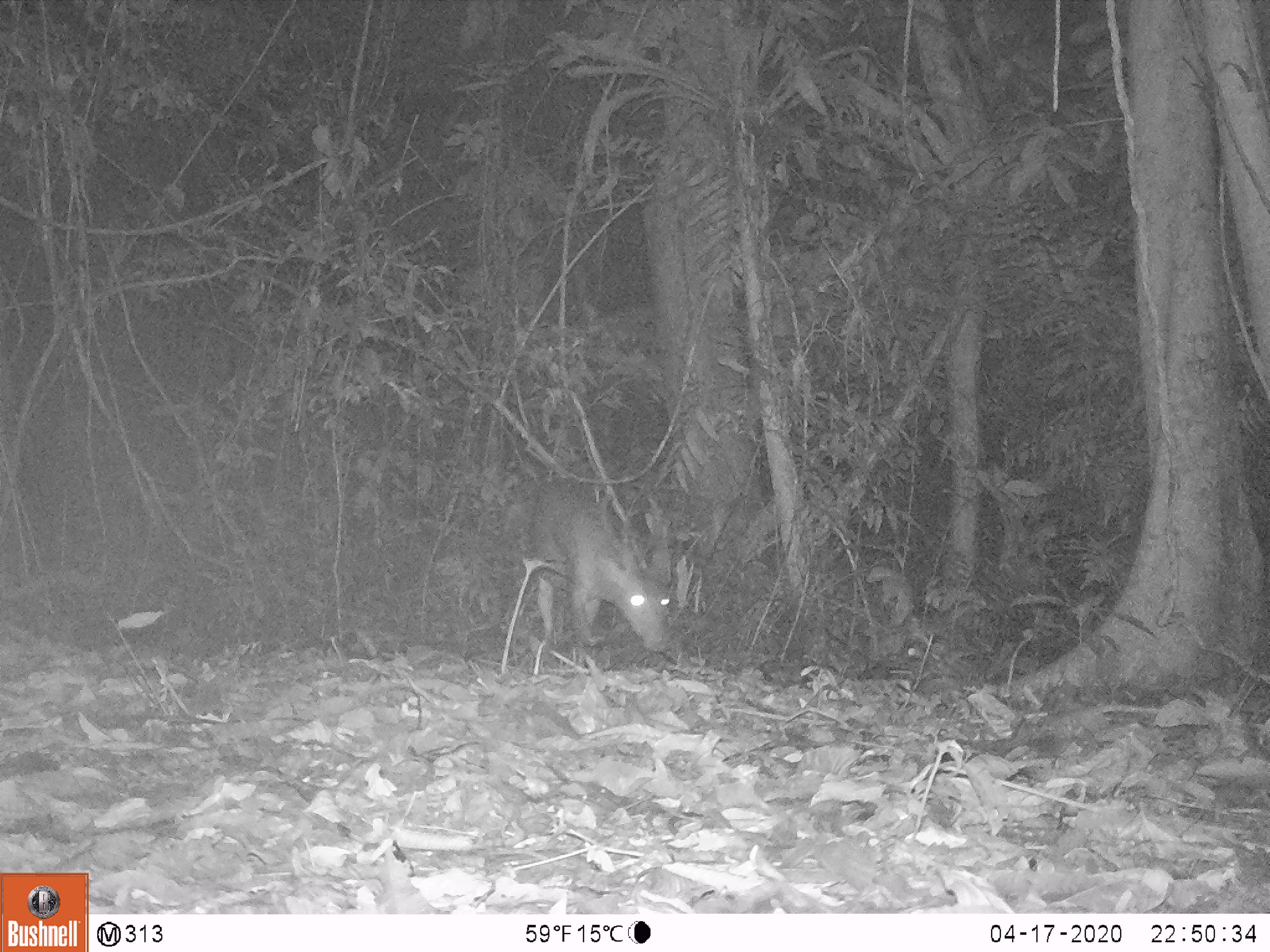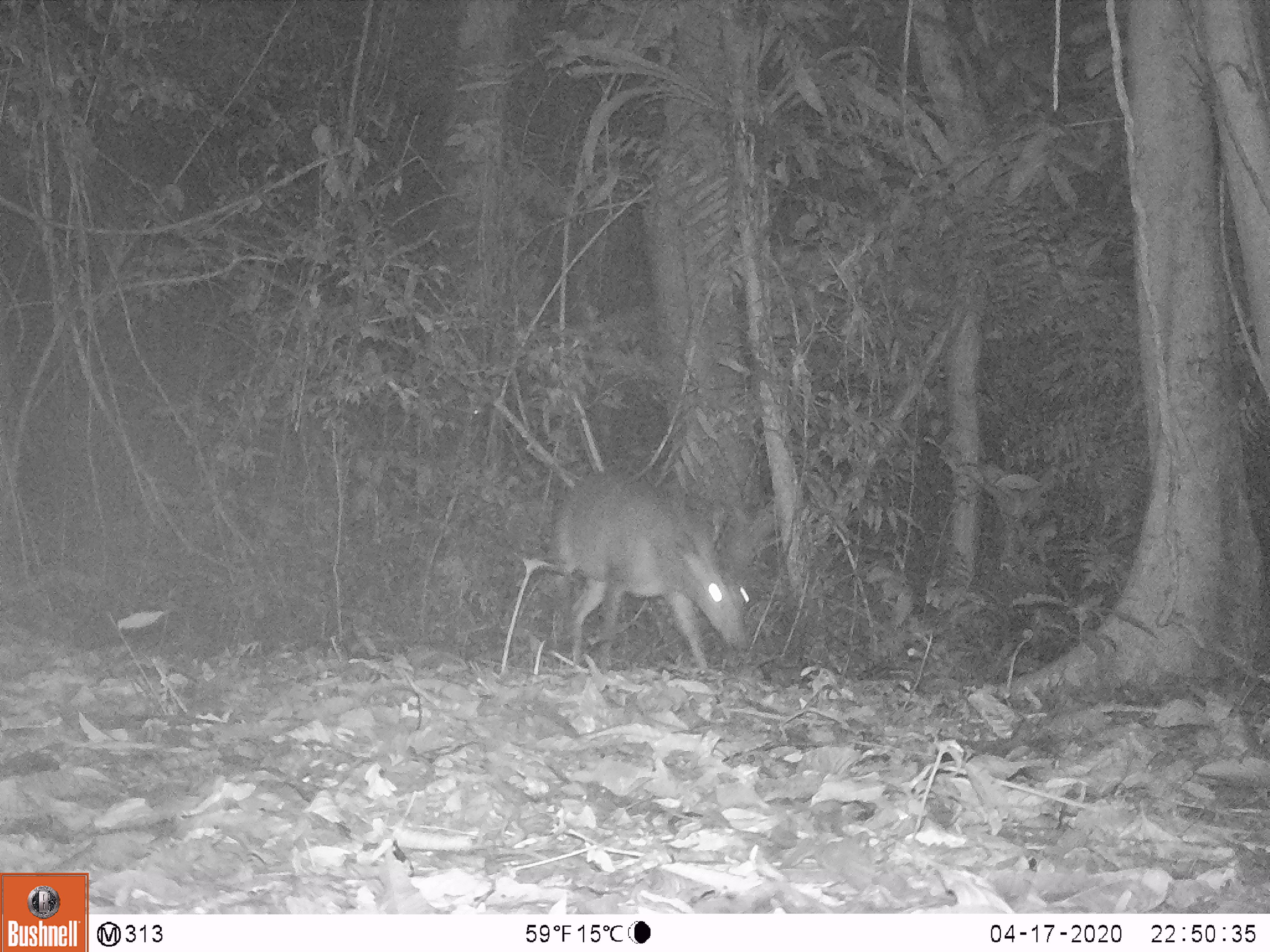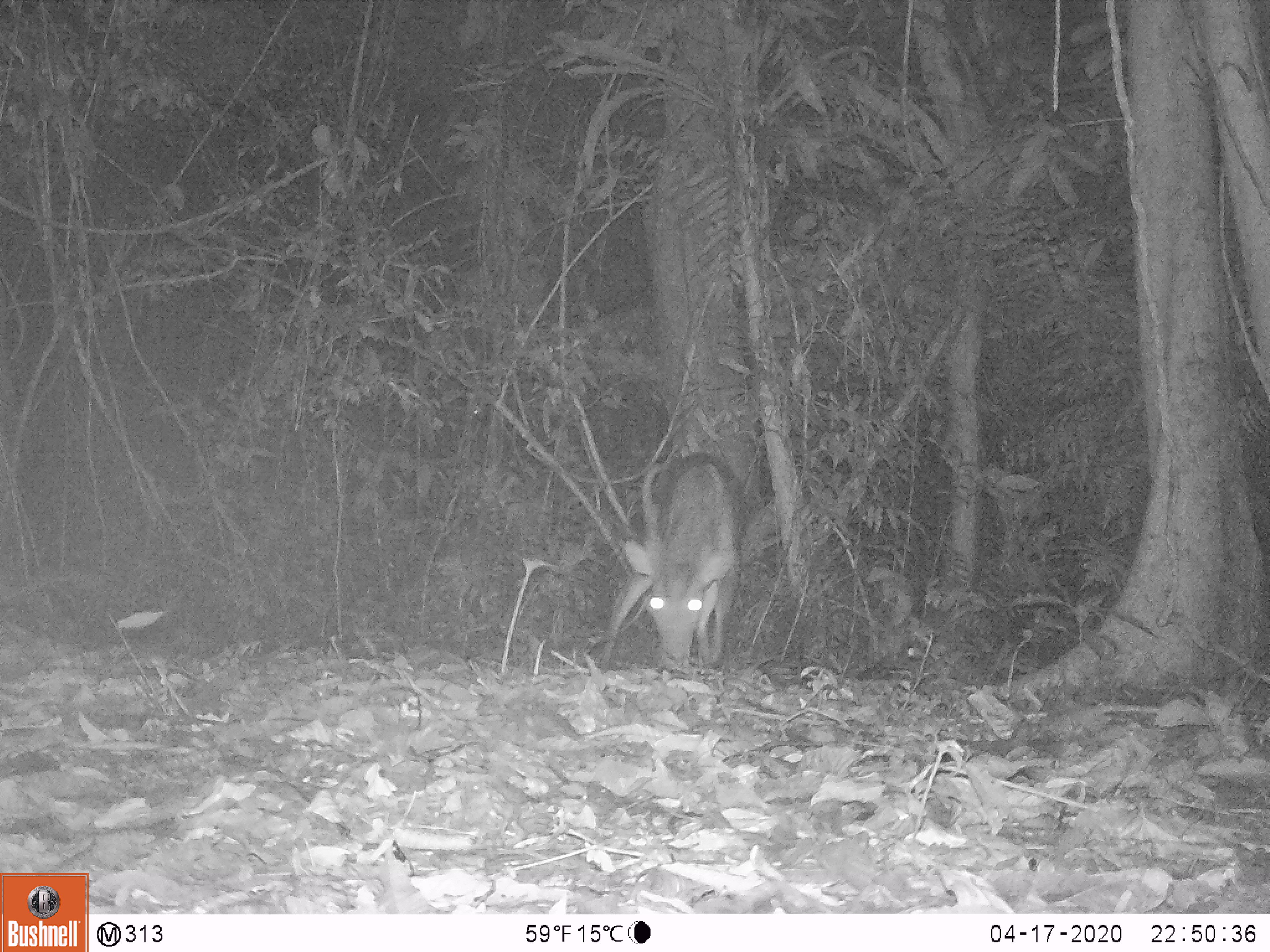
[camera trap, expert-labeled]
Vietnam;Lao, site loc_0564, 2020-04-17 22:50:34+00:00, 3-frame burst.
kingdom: Animalia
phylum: Chordata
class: Mammalia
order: Artiodactyla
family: Cervidae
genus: Muntiacus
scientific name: Muntiacus vuquangensis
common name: large-antlered muntjac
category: large antlered muntjac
Large antlered muntjac (large-antlered muntjac) (Muntiacus vuquangensis). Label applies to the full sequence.